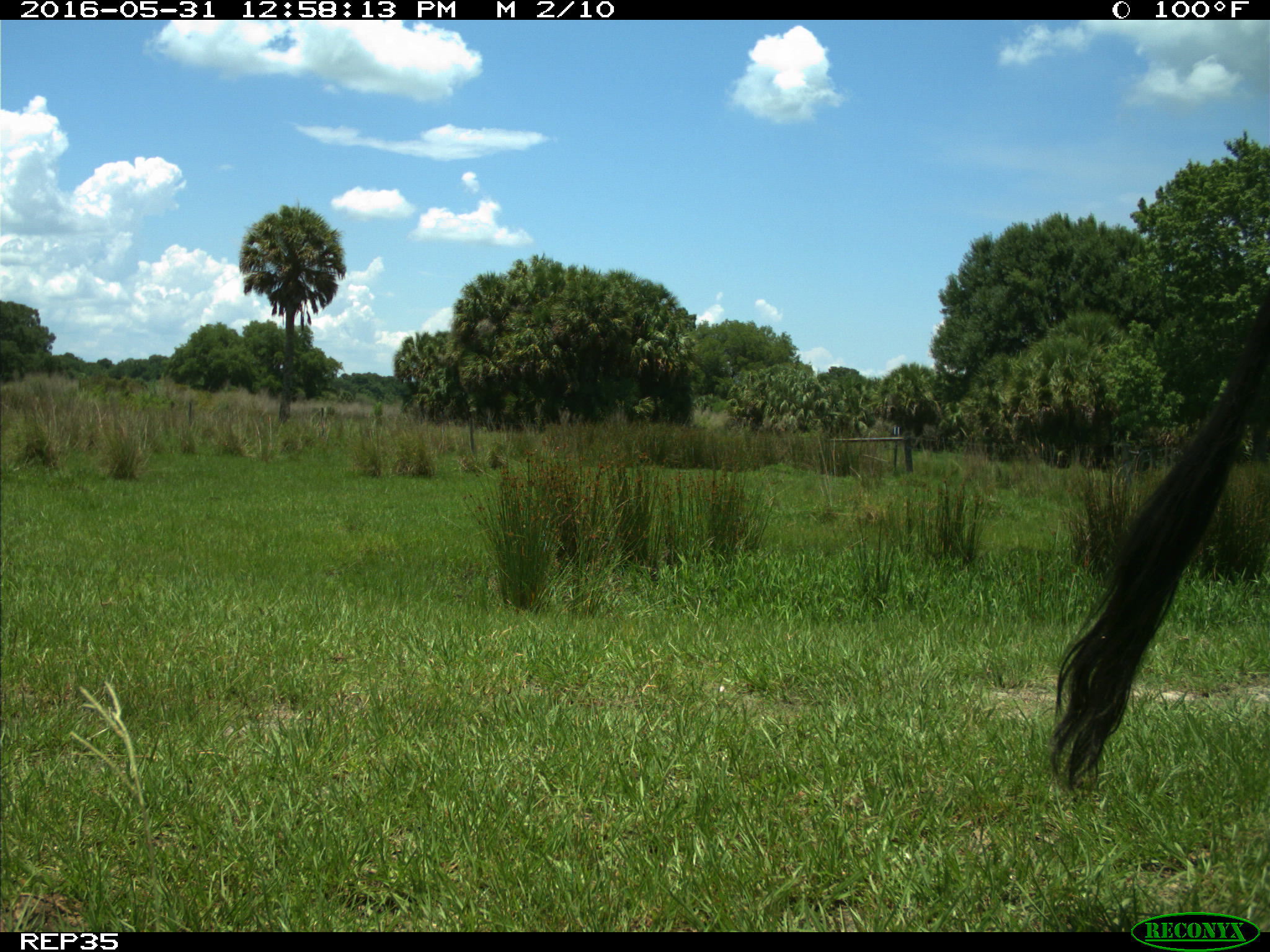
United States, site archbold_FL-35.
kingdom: Animalia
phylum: Chordata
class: Mammalia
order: Artiodactyla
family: Bovidae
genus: Bos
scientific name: Bos taurus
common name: domestic cow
Bos taurus (domestic cow).